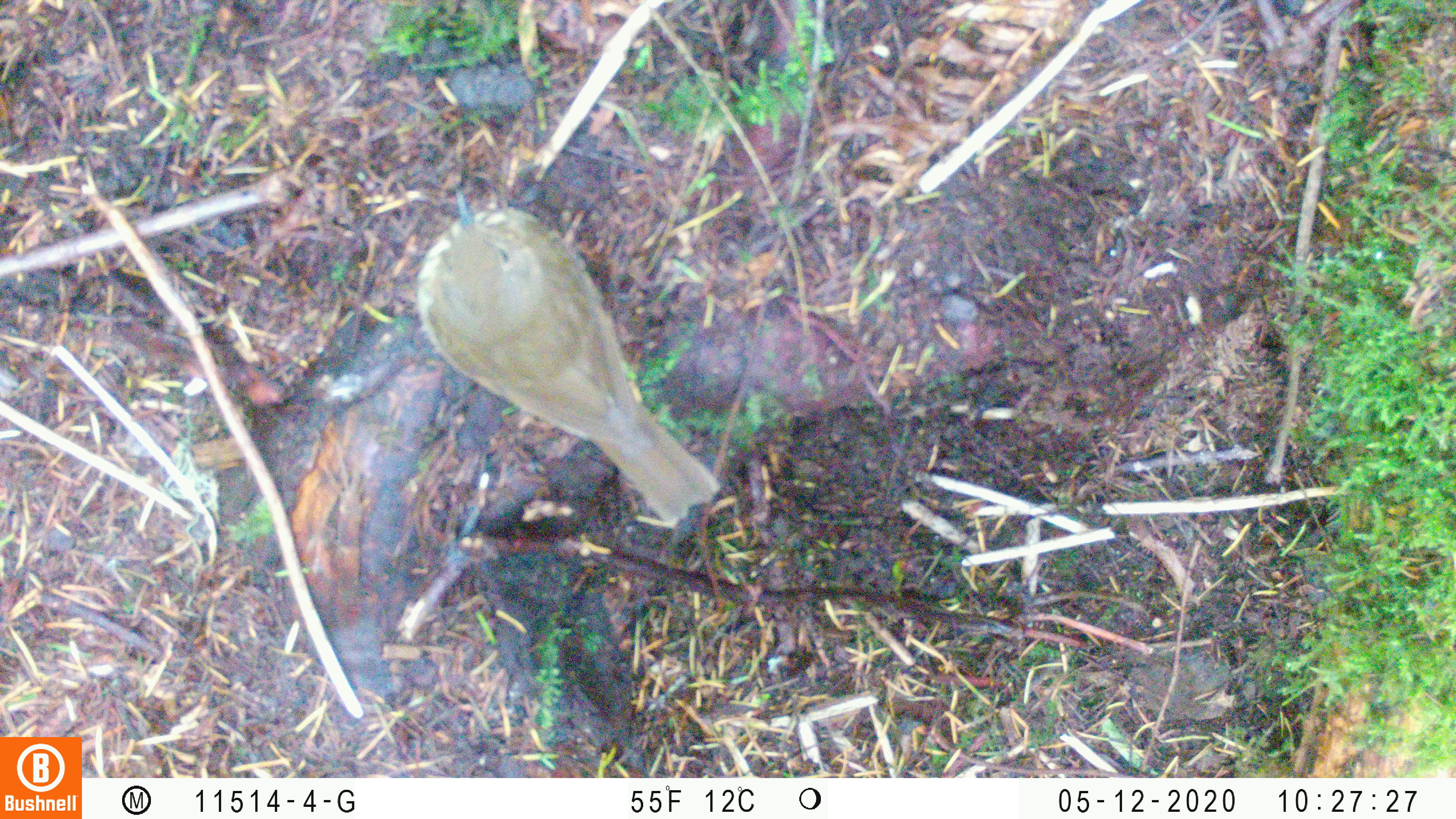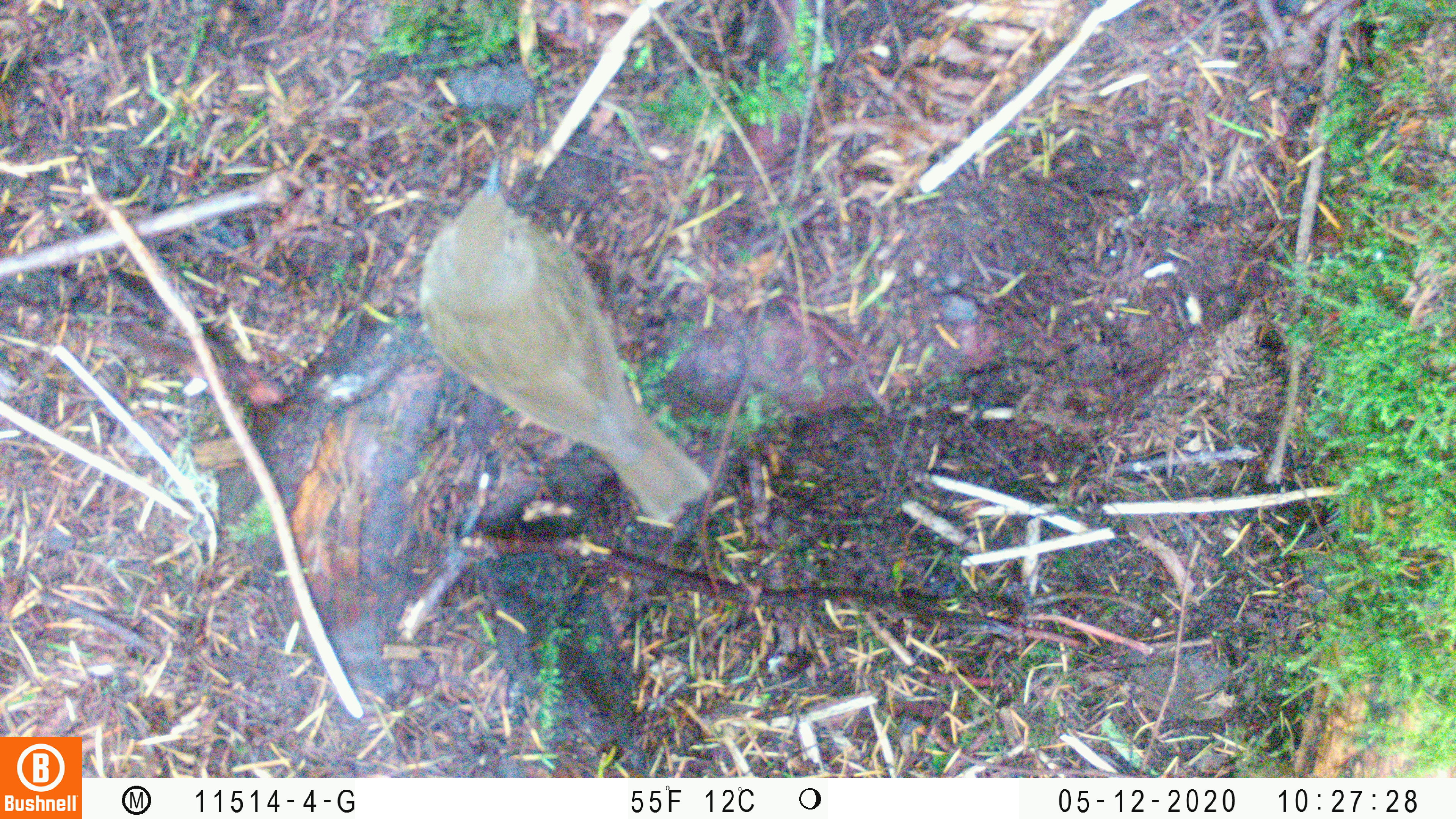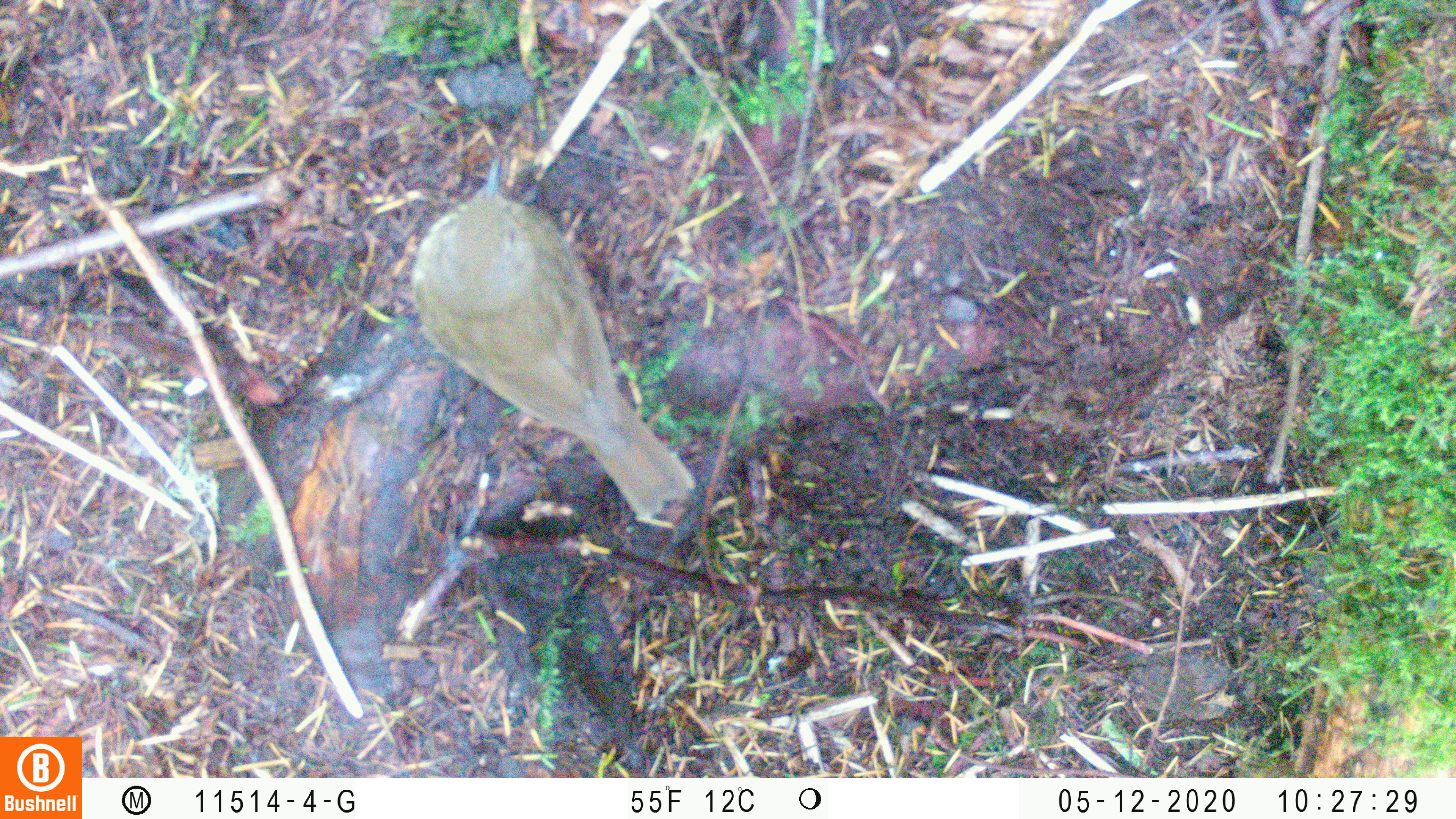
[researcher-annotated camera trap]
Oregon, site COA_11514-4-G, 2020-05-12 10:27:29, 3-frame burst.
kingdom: Animalia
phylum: Chordata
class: Aves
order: Passeriformes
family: Turdidae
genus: Catharus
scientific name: Catharus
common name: brown thrushes and nightingale-thrushes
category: catharus species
Catharus species (brown thrushes and nightingale-thrushes) (Catharus).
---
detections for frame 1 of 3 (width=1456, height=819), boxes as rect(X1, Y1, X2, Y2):
catharus species: rect(411, 183, 718, 521)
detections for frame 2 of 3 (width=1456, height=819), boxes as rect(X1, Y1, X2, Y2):
catharus species: rect(426, 165, 703, 526)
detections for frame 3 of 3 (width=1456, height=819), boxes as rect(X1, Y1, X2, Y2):
catharus species: rect(413, 167, 696, 503)